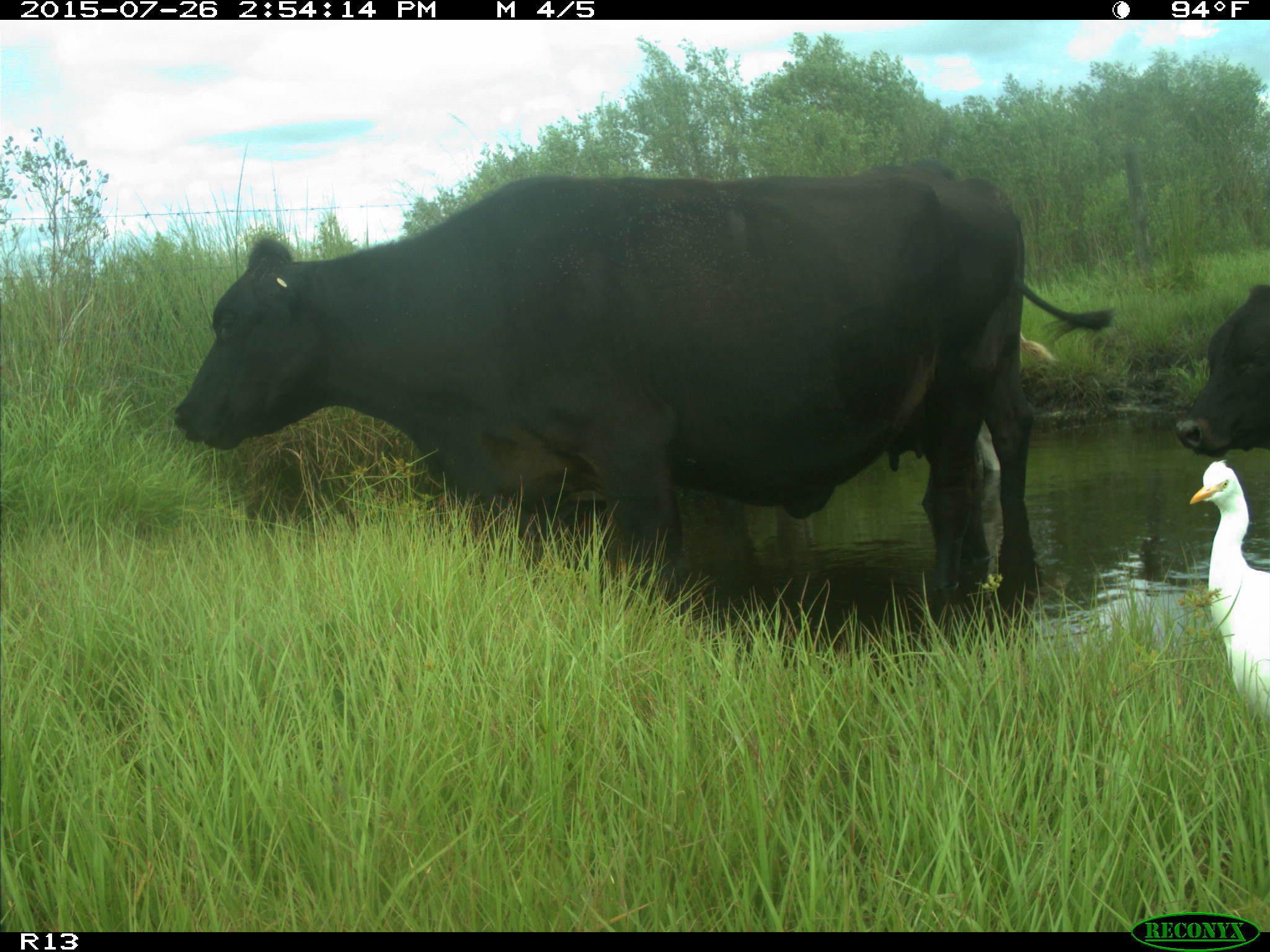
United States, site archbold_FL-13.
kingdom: Animalia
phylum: Chordata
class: Mammalia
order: Artiodactyla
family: Bovidae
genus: Bos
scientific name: Bos taurus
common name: domestic cow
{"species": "Bos taurus (domestic cow)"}